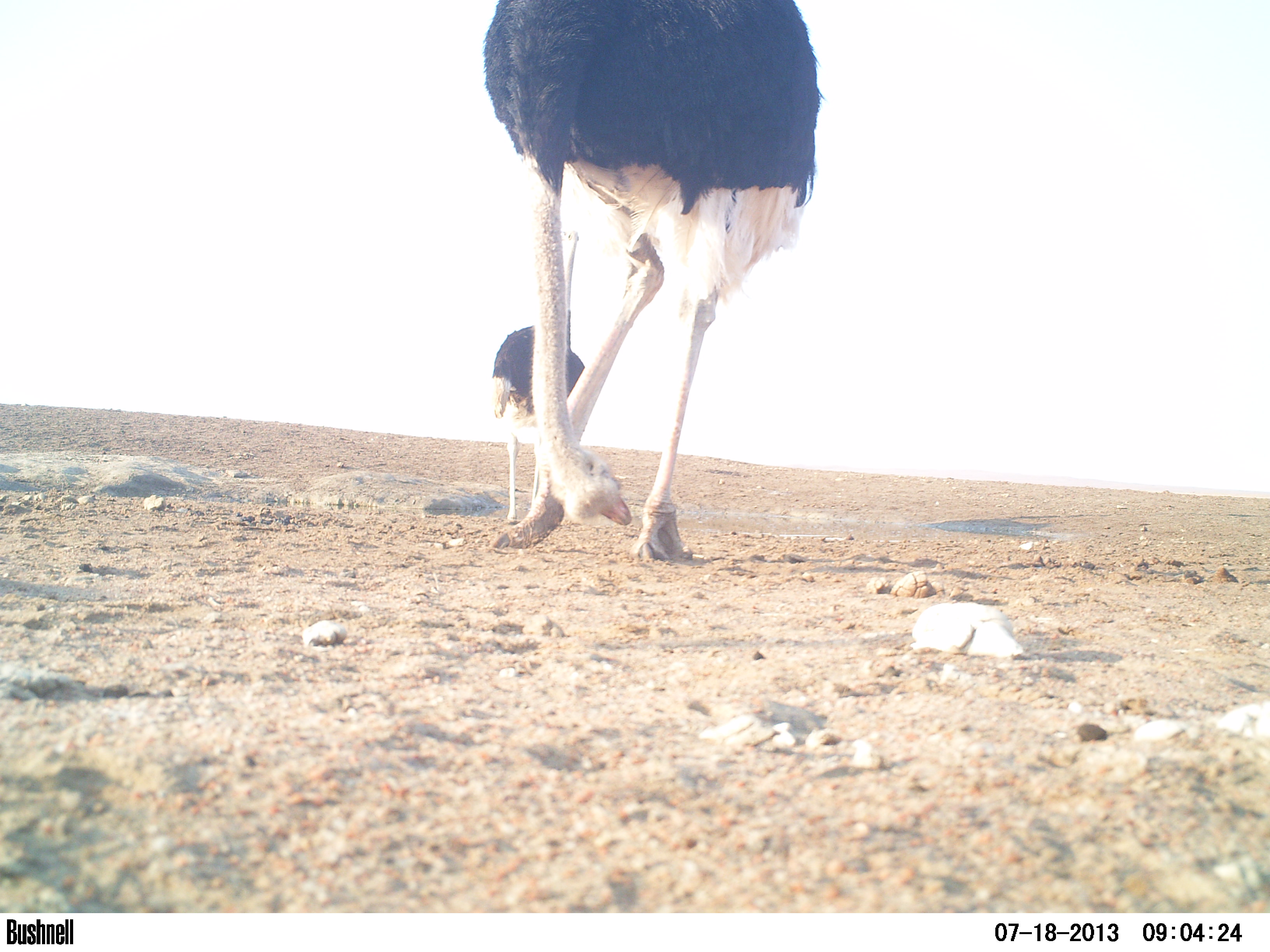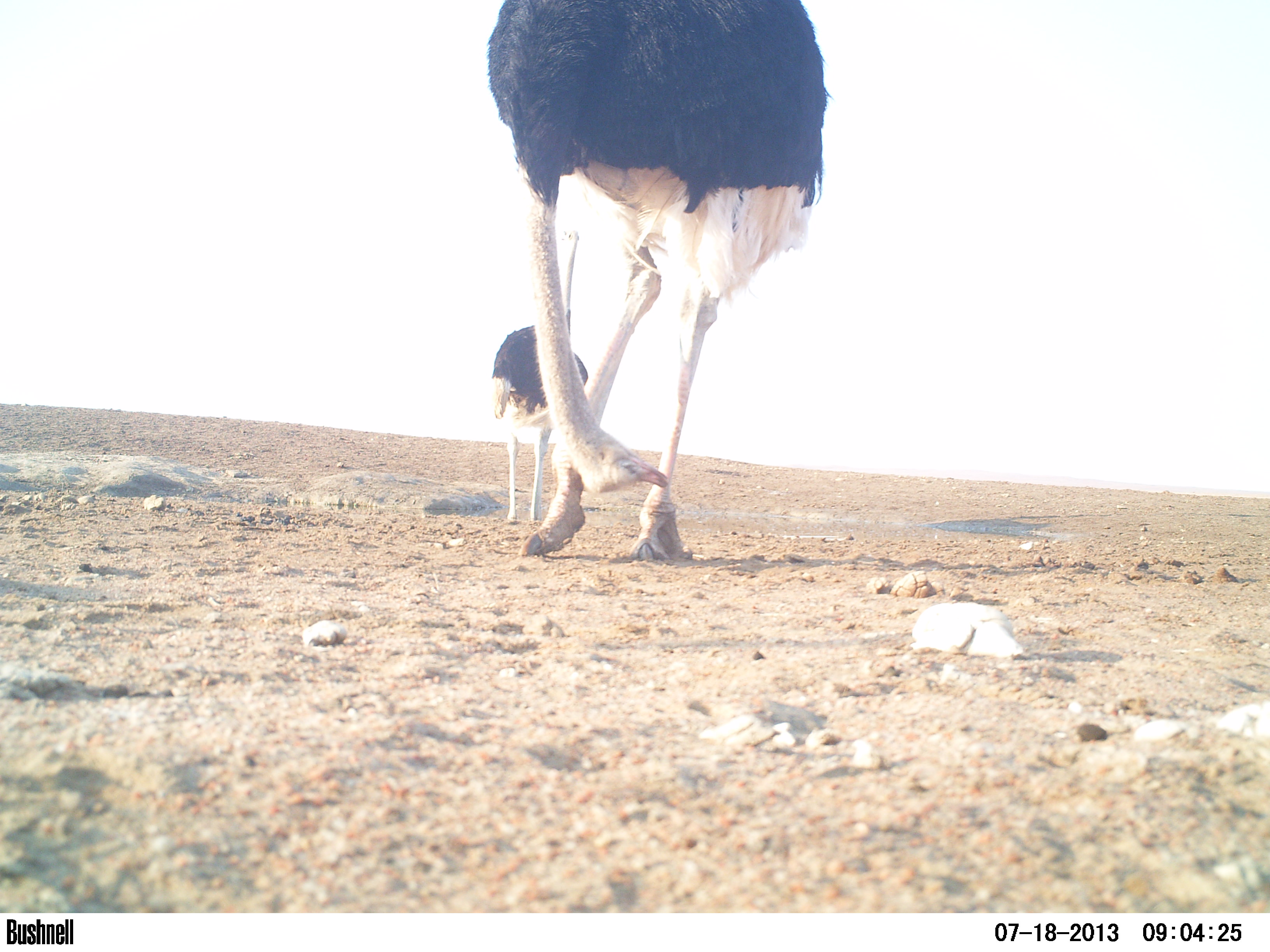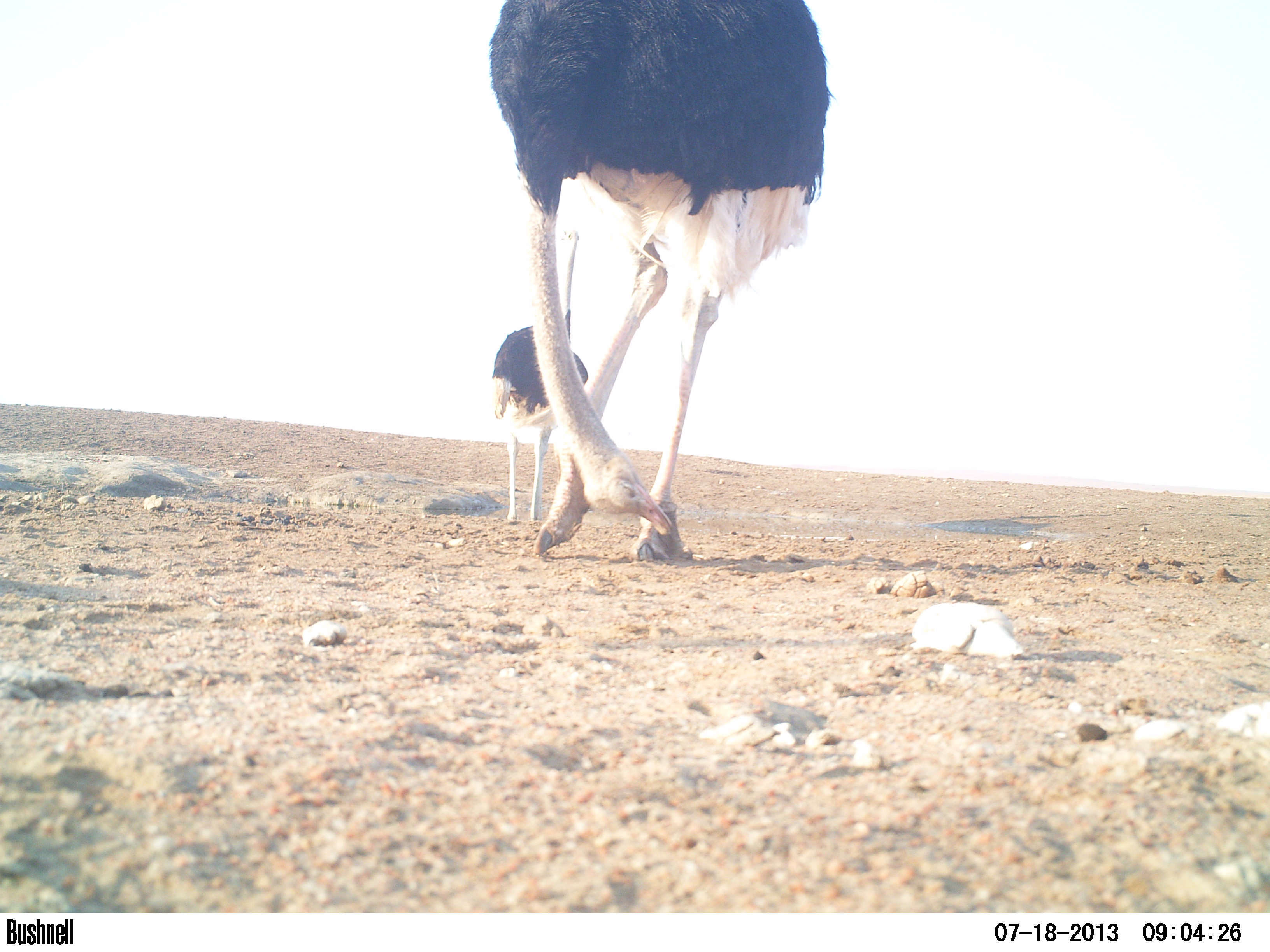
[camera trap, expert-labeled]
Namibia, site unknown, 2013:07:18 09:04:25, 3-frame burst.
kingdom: Animalia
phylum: Chordata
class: Aves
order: Struthioniformes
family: Struthionidae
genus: Struthio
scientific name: Struthio camelus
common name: common ostrich